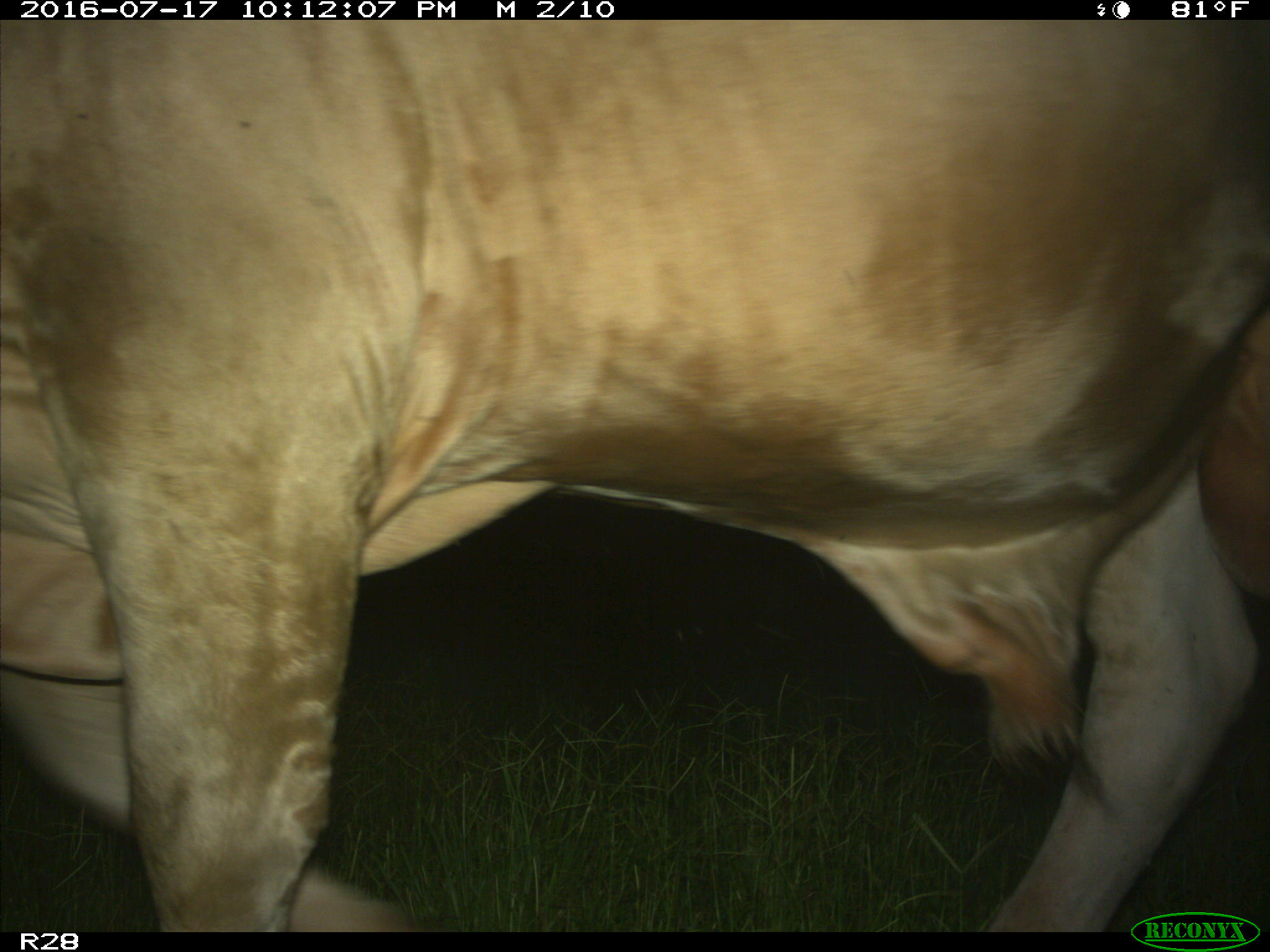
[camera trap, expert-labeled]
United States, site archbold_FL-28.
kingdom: Animalia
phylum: Chordata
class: Mammalia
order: Artiodactyla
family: Bovidae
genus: Bos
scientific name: Bos taurus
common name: domestic cow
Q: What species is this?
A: Bos taurus (domestic cow).